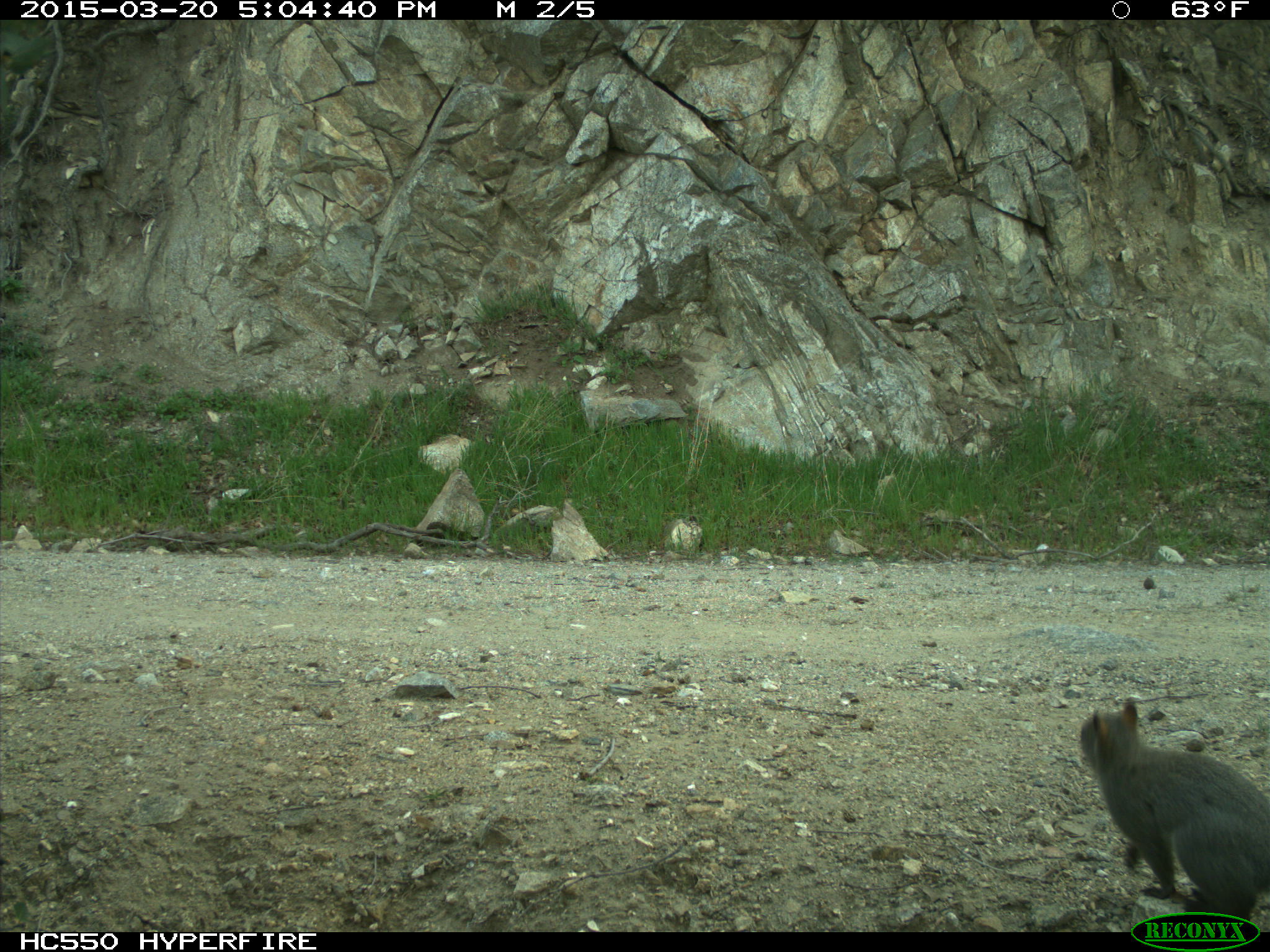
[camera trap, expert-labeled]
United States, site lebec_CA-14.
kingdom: Animalia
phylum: Chordata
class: Mammalia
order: Rodentia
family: Sciuridae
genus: Sciurus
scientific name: Sciurus carolinensis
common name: eastern gray squirrel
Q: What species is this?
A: Sciurus carolinensis (eastern gray squirrel).